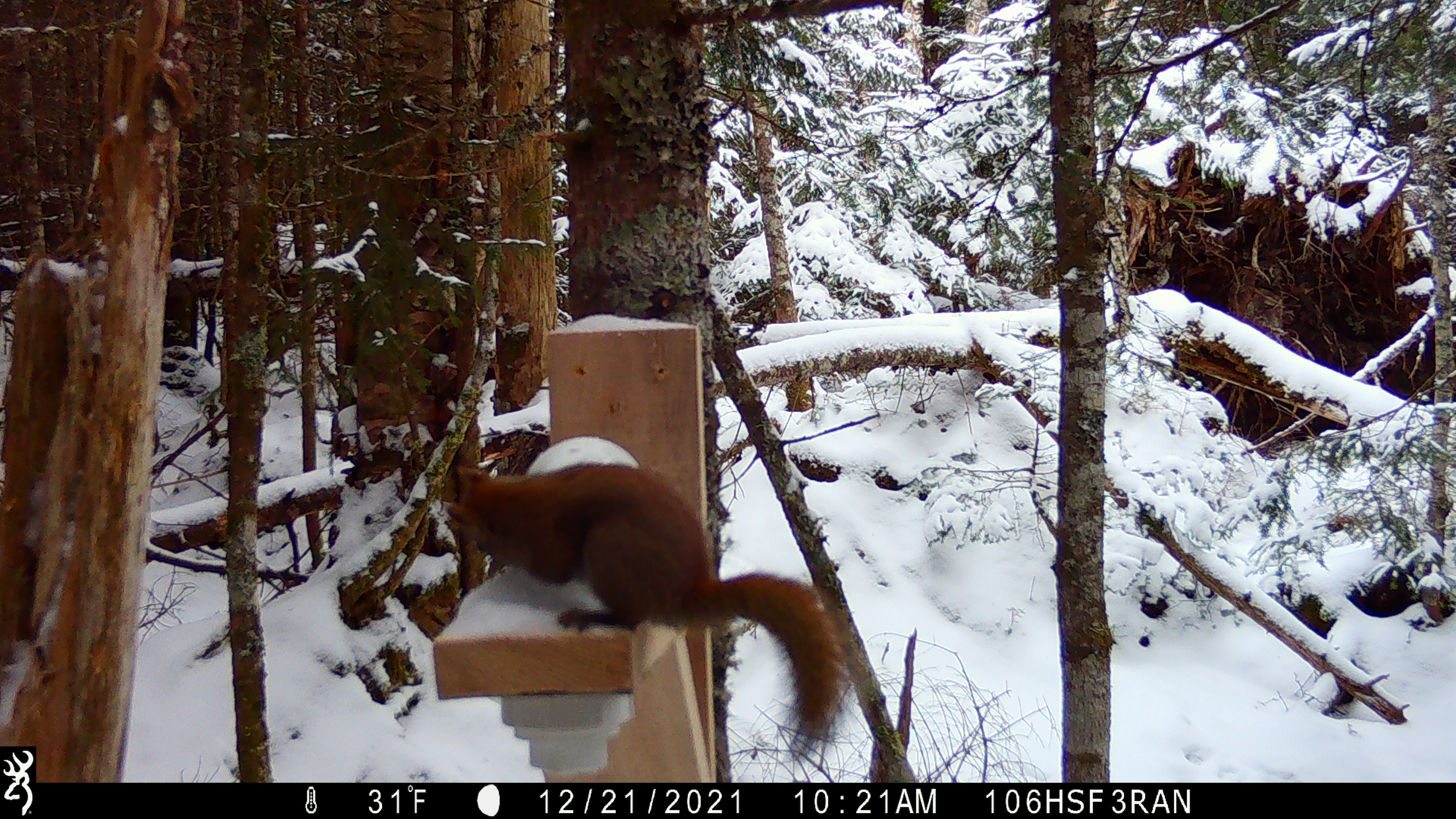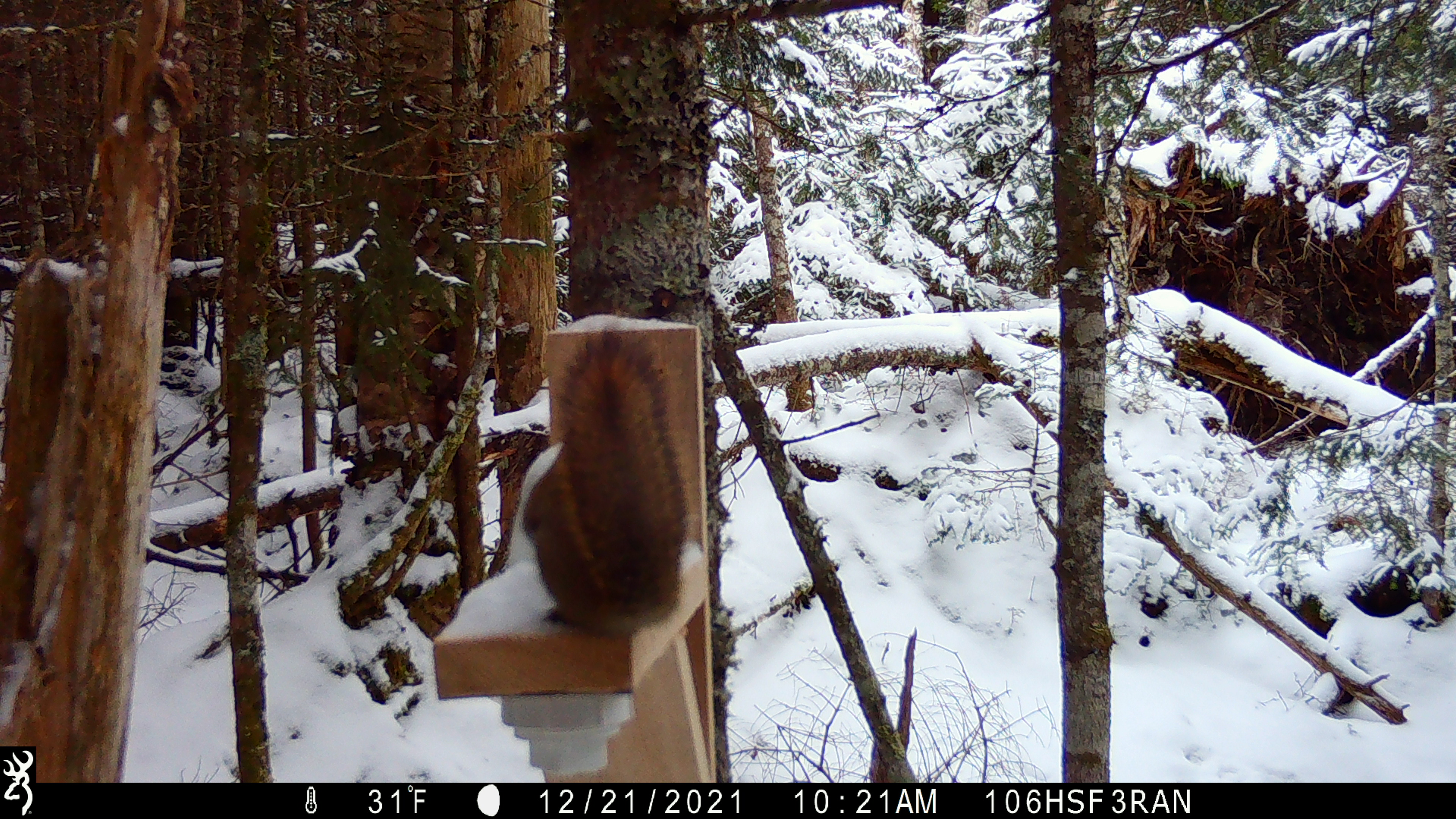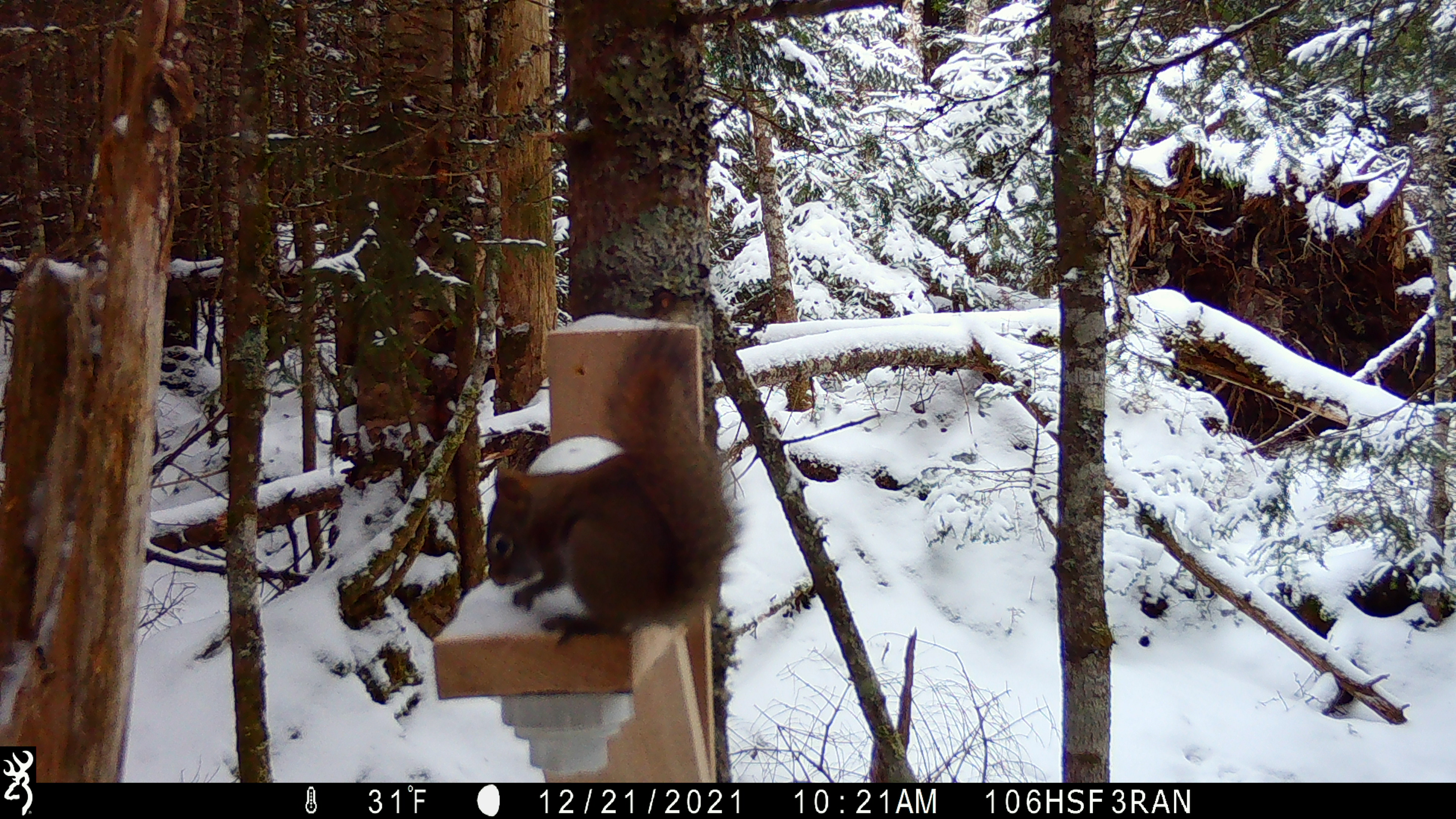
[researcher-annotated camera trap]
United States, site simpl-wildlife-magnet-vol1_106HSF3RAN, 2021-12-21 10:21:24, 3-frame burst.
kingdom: Animalia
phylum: Chordata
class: Mammalia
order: Rodentia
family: Sciuridae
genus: Tamiasciurus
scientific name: Tamiasciurus hudsonicus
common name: red squirrel